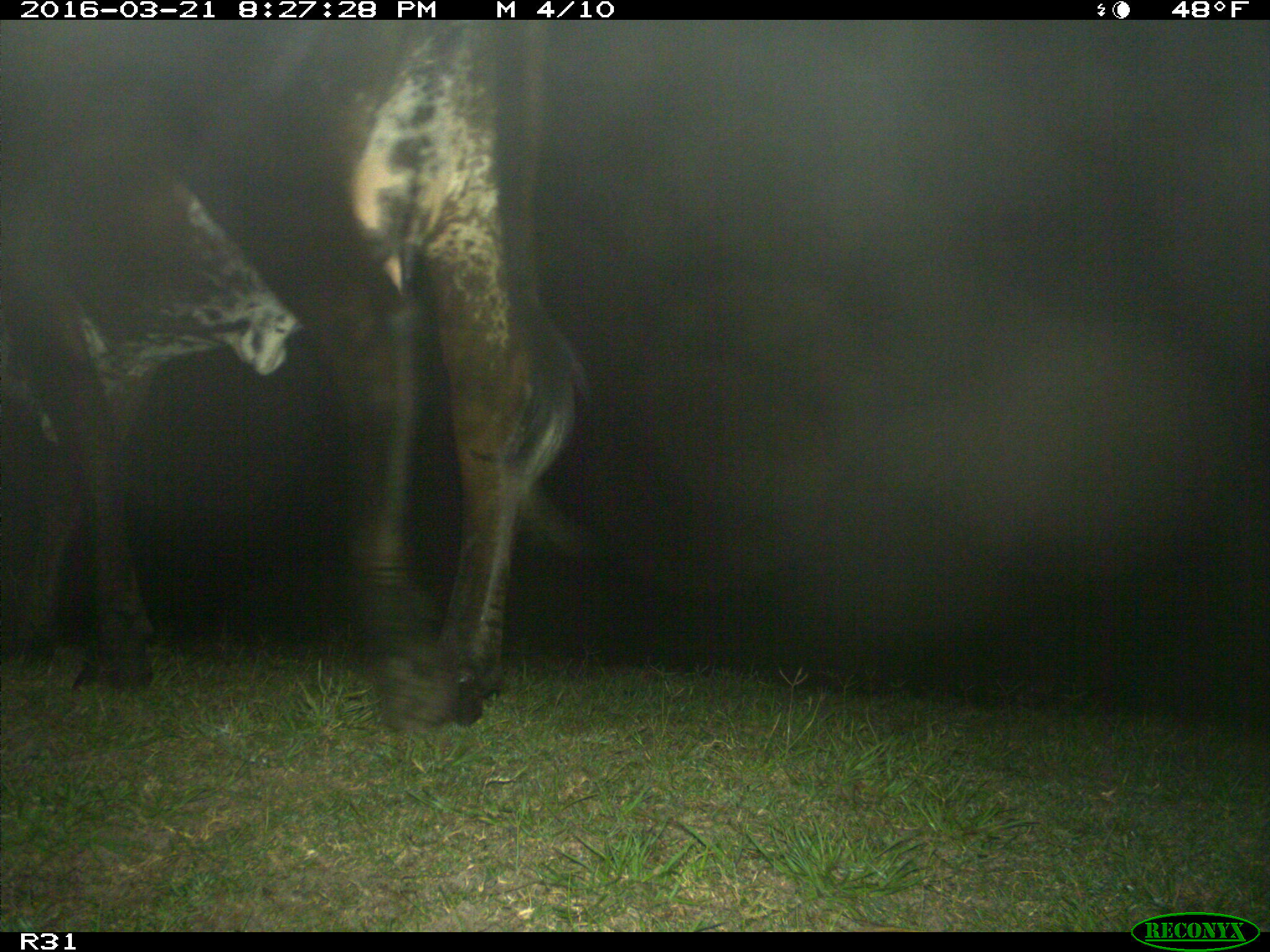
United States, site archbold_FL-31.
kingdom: Animalia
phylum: Chordata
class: Mammalia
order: Artiodactyla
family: Bovidae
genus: Bos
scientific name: Bos taurus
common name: domestic cow